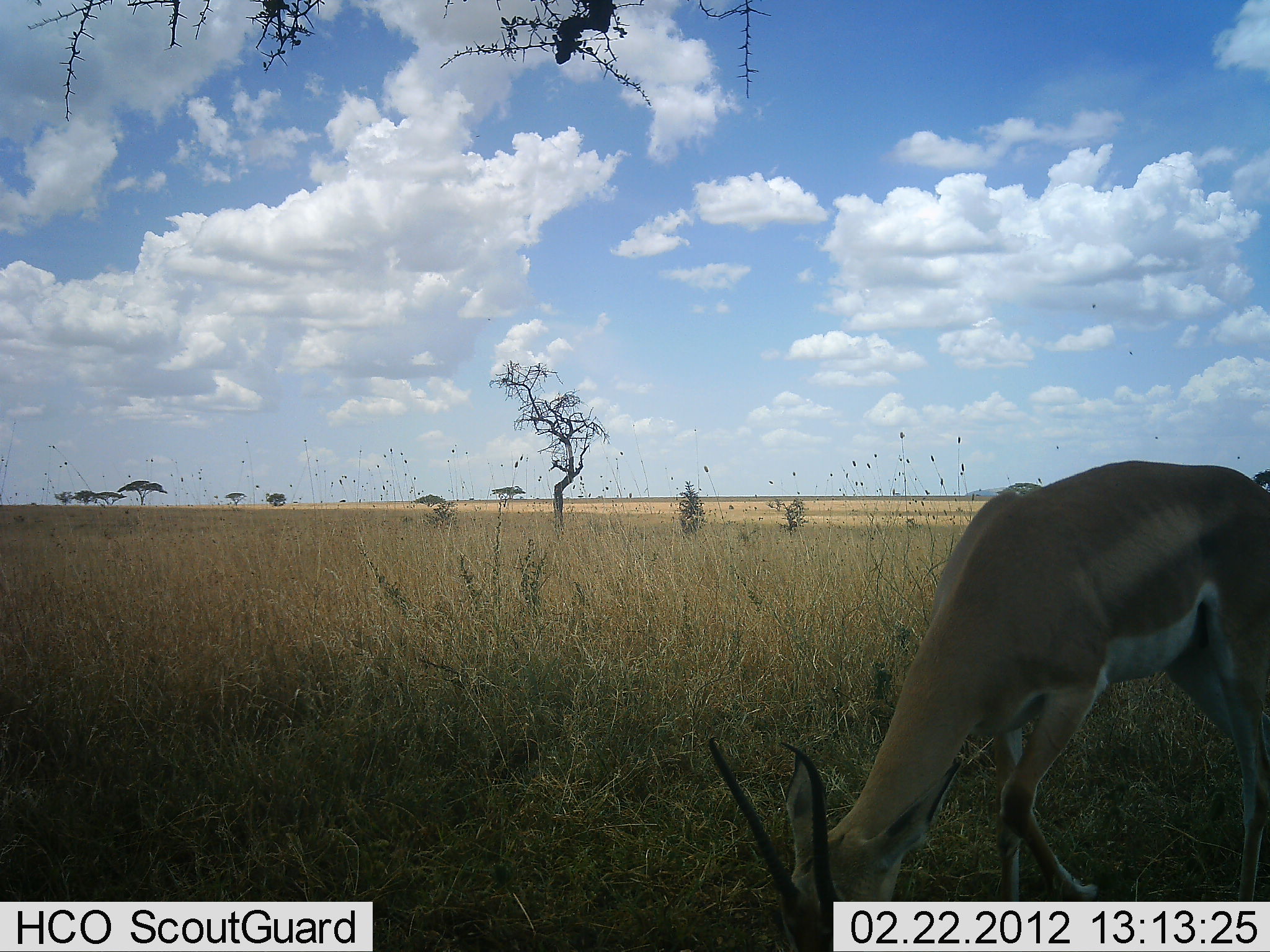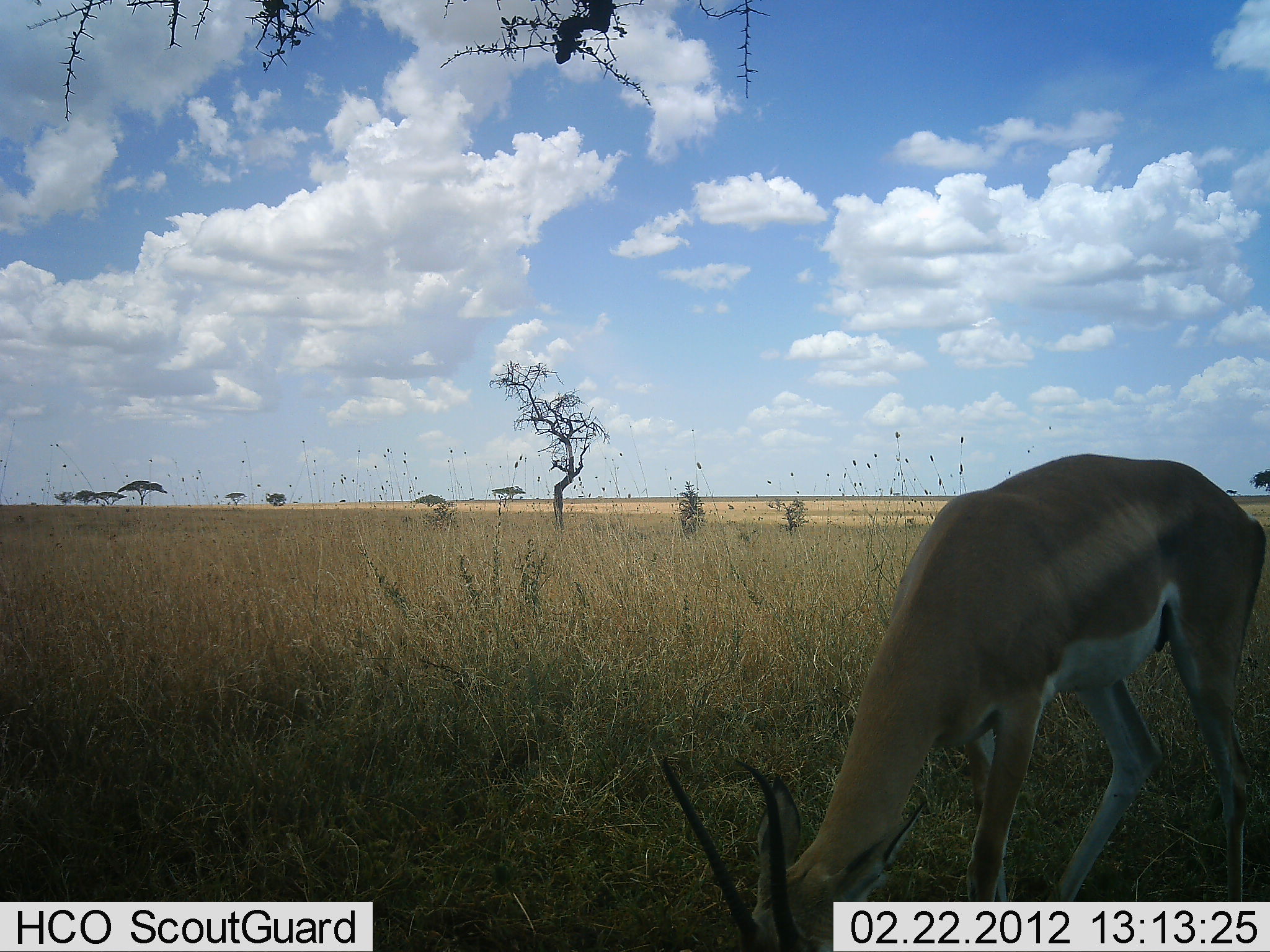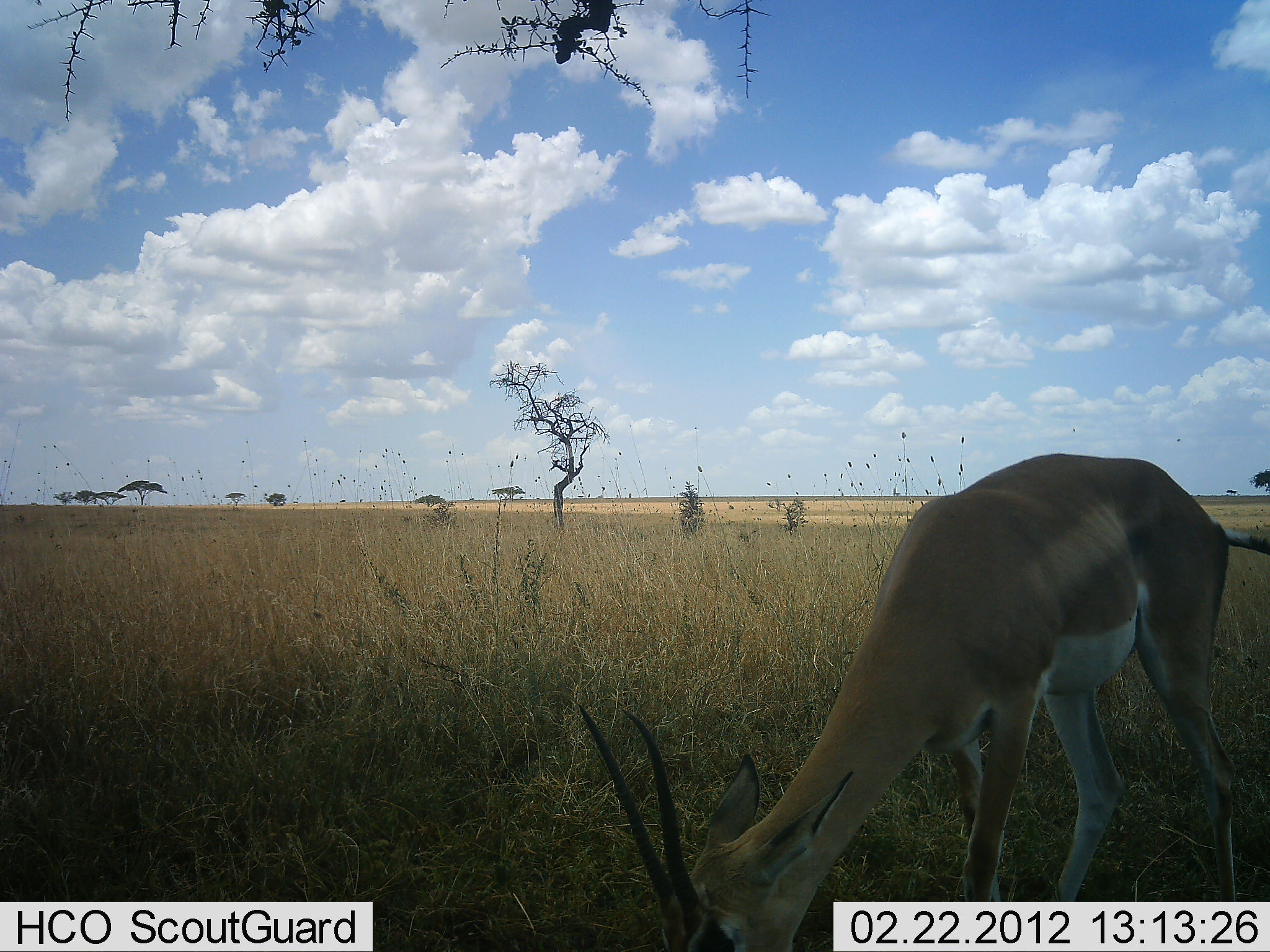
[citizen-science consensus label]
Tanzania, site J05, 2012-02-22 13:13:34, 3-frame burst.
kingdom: Animalia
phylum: Chordata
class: Mammalia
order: Artiodactyla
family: Bovidae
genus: Nanger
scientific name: Nanger granti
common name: grant's gazelle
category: gazellegrants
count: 1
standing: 0%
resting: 0%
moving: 5%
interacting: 0%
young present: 0%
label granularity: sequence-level